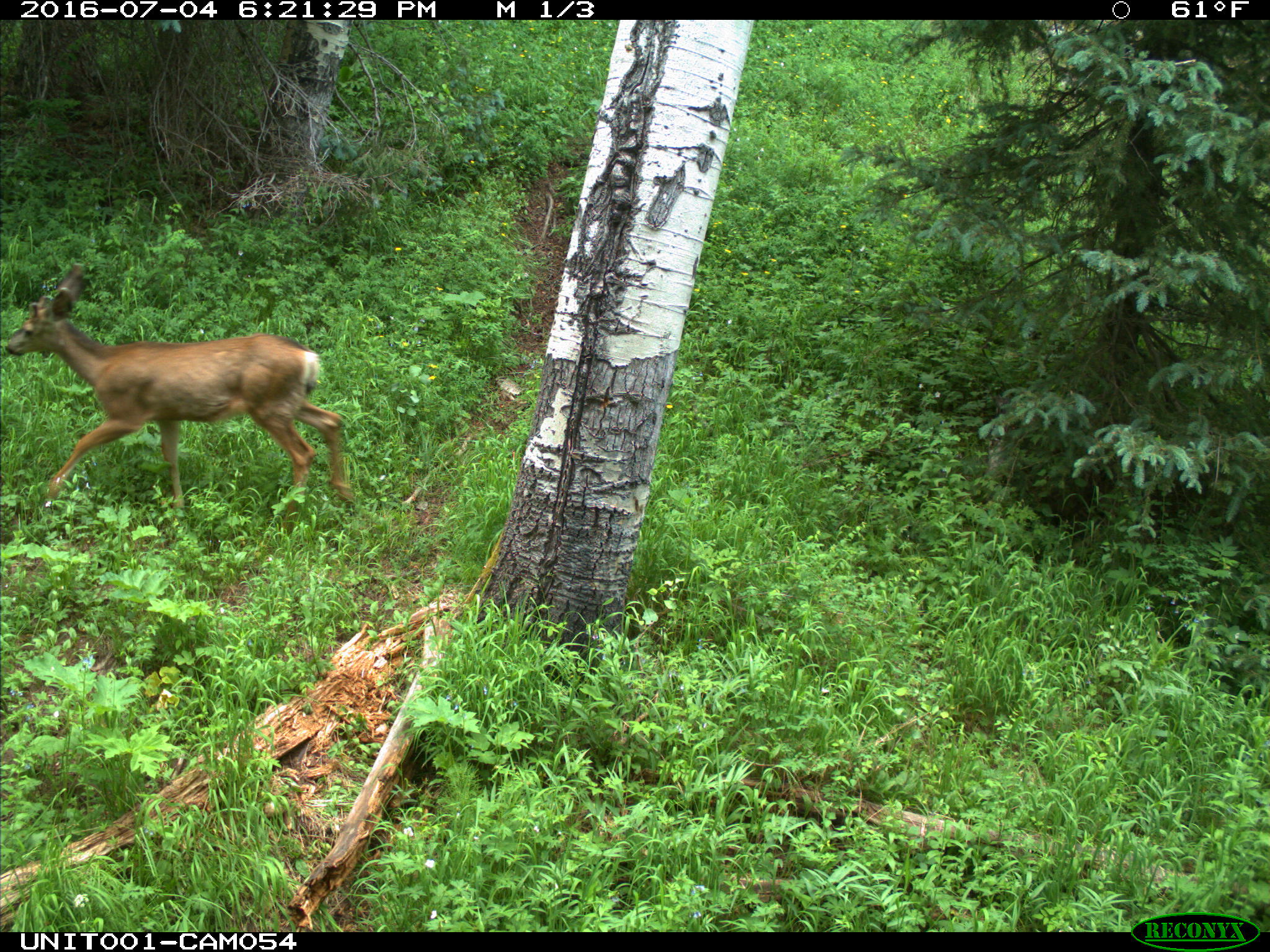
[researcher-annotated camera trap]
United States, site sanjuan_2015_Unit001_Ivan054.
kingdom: Animalia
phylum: Chordata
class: Mammalia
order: Artiodactyla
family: Cervidae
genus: Odocoileus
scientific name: Odocoileus hemionus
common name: mule deer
Odocoileus hemionus (mule deer).